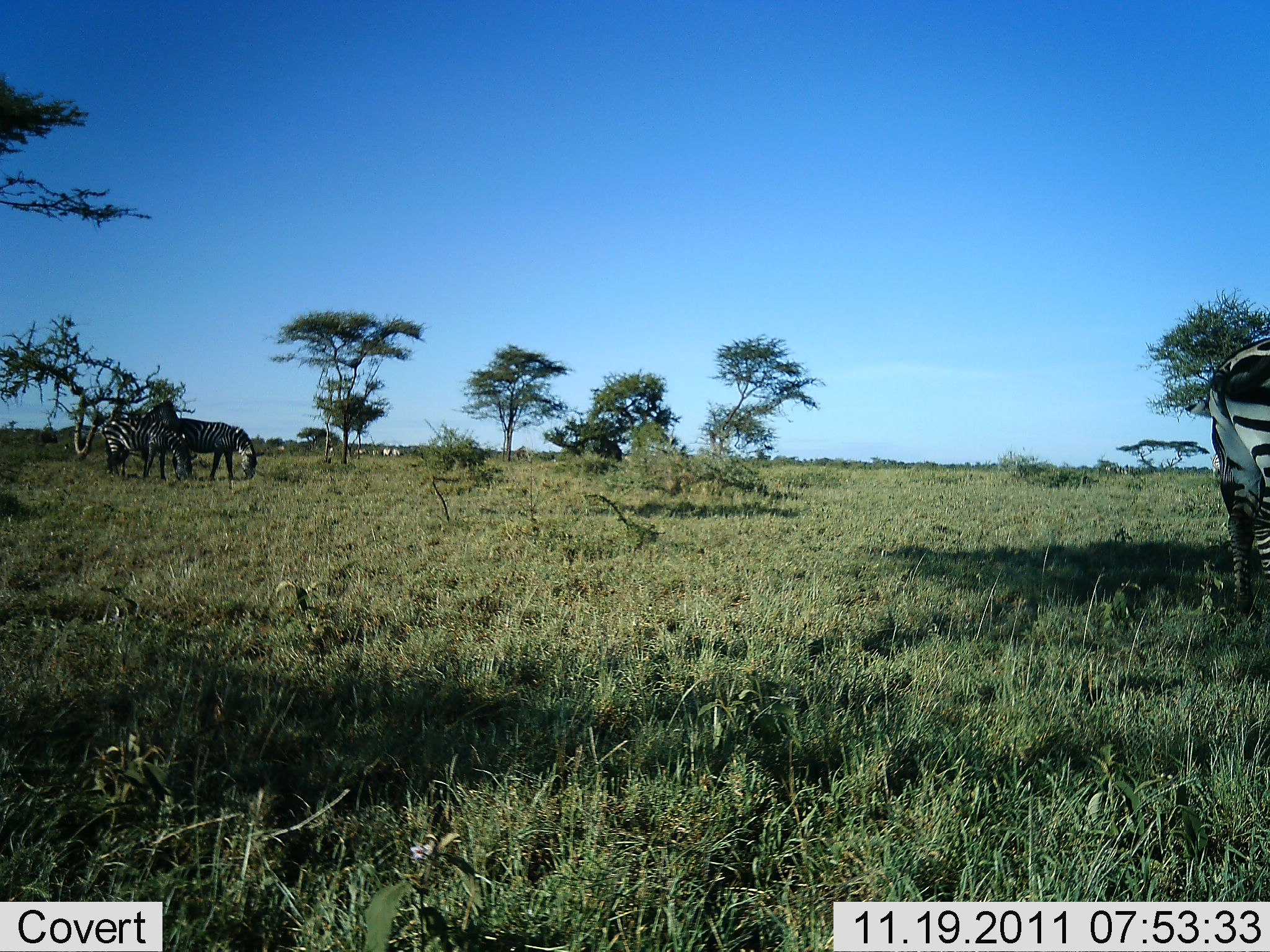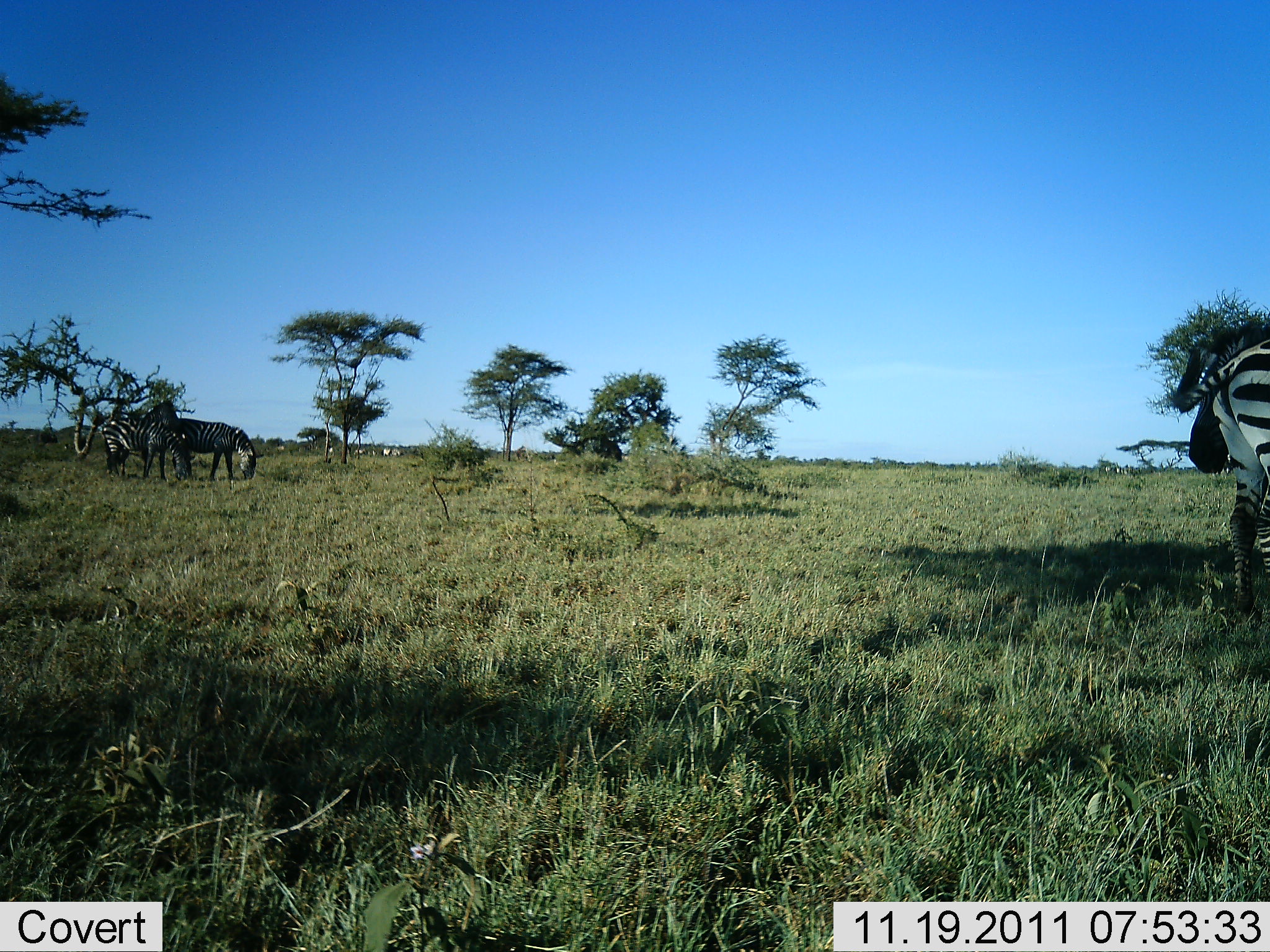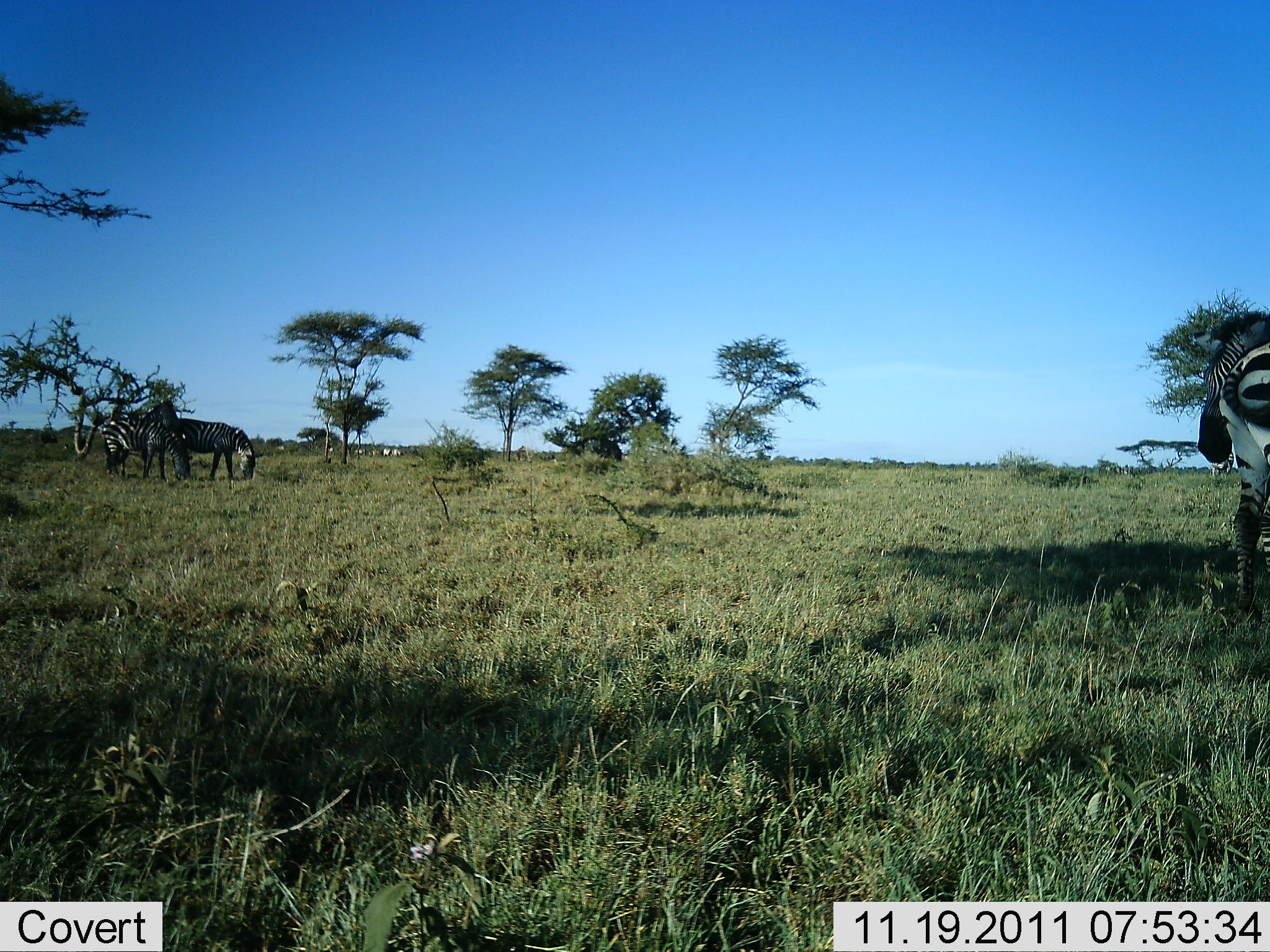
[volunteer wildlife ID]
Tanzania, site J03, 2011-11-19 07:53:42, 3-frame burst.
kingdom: Animalia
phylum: Chordata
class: Mammalia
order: Perissodactyla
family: Equidae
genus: Equus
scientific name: Equus quagga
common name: plains zebra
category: zebra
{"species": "zebra (plains zebra) (Equus quagga)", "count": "3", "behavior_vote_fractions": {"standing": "57%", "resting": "0%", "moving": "14%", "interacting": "7%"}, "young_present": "0%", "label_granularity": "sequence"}